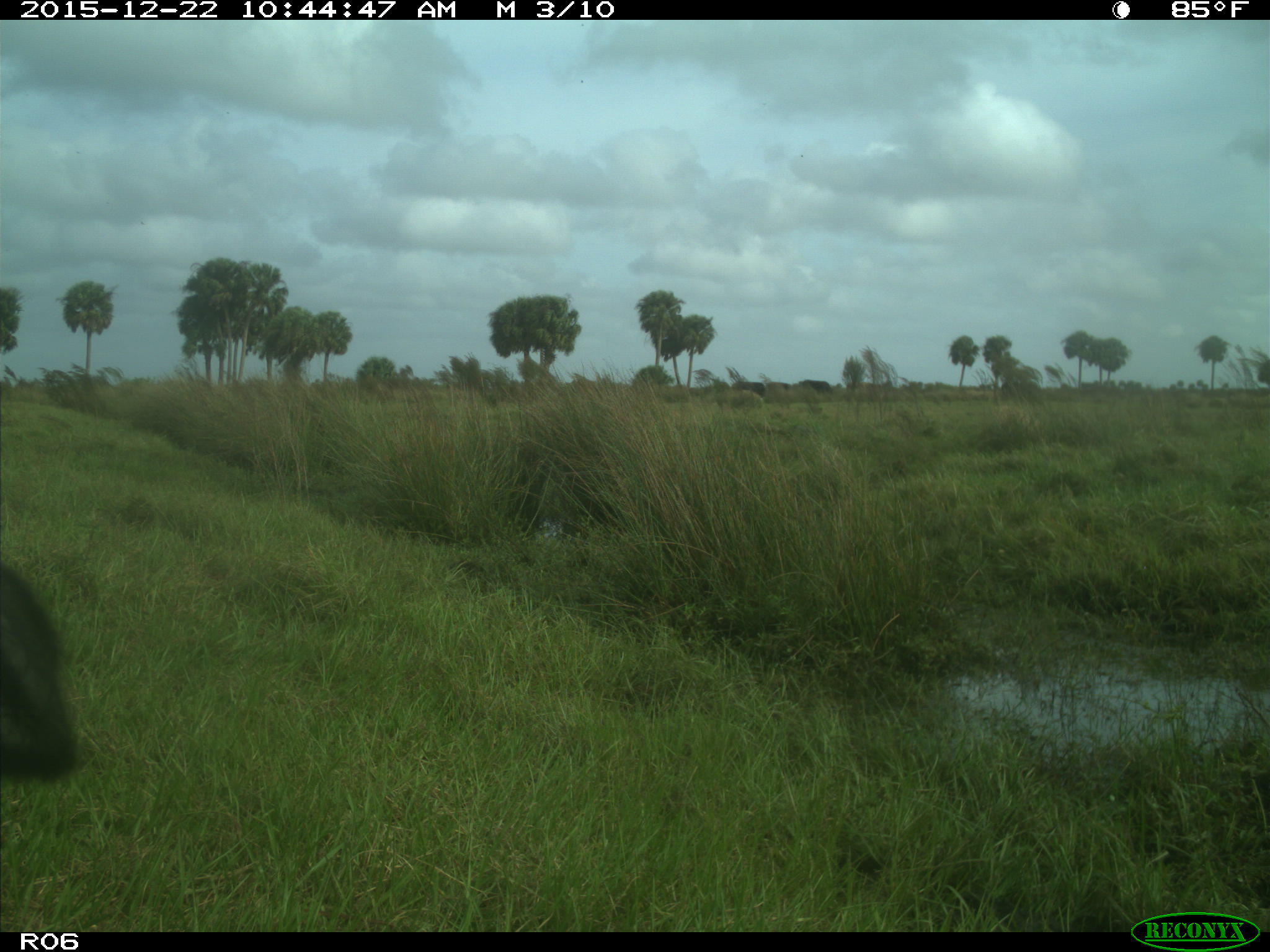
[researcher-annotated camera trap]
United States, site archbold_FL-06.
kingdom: Animalia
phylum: Chordata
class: Mammalia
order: Artiodactyla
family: Bovidae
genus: Bos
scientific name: Bos taurus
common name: domestic cow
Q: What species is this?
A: Bos taurus (domestic cow).